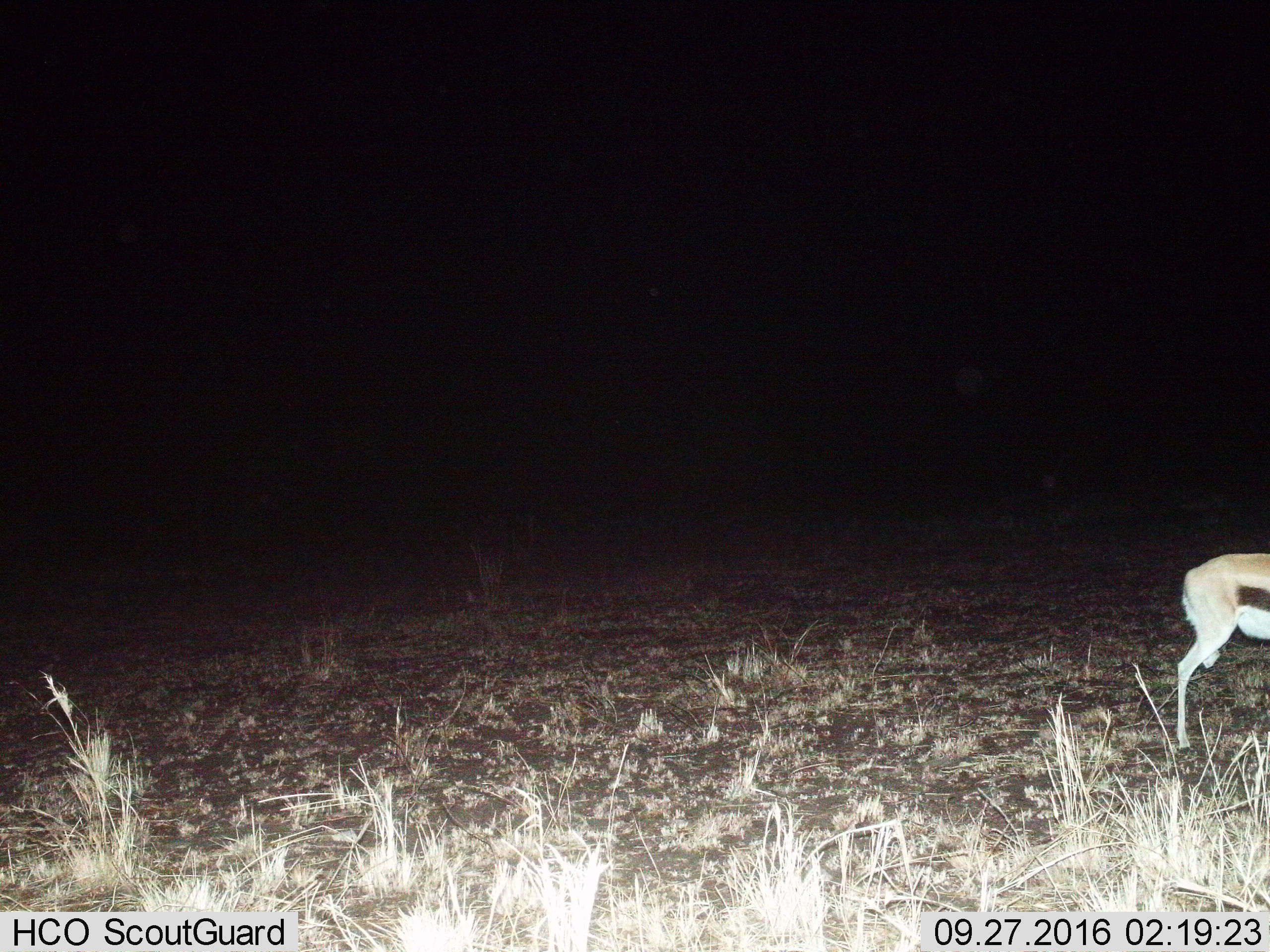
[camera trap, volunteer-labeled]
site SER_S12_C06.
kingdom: Animalia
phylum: Chordata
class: Mammalia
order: Artiodactyla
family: Bovidae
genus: Eudorcas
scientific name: Eudorcas thomsonii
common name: thomson's gazelle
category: gazellethomsons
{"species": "gazellethomsons (thomson's gazelle) (Eudorcas thomsonii)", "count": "1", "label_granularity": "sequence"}